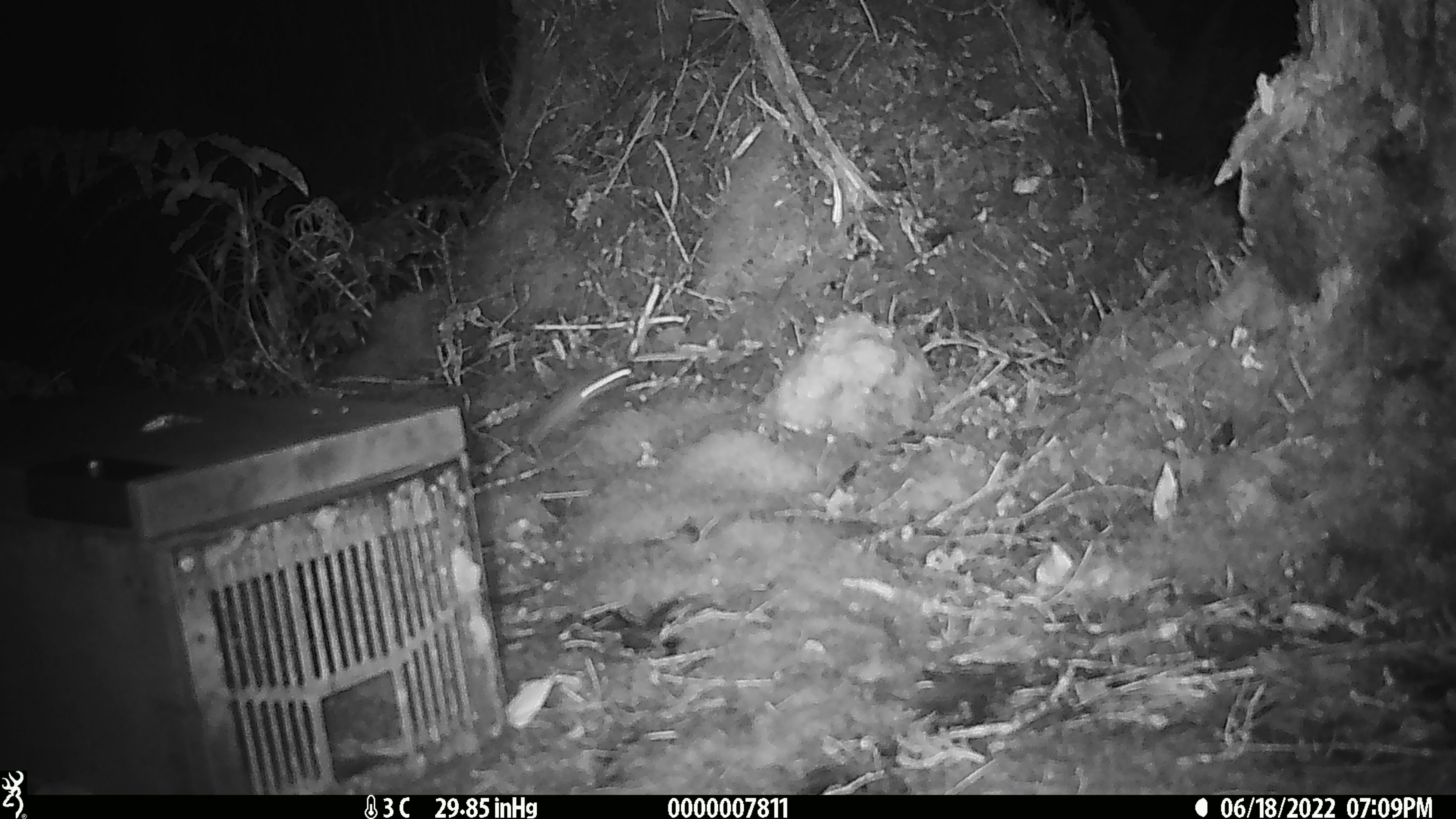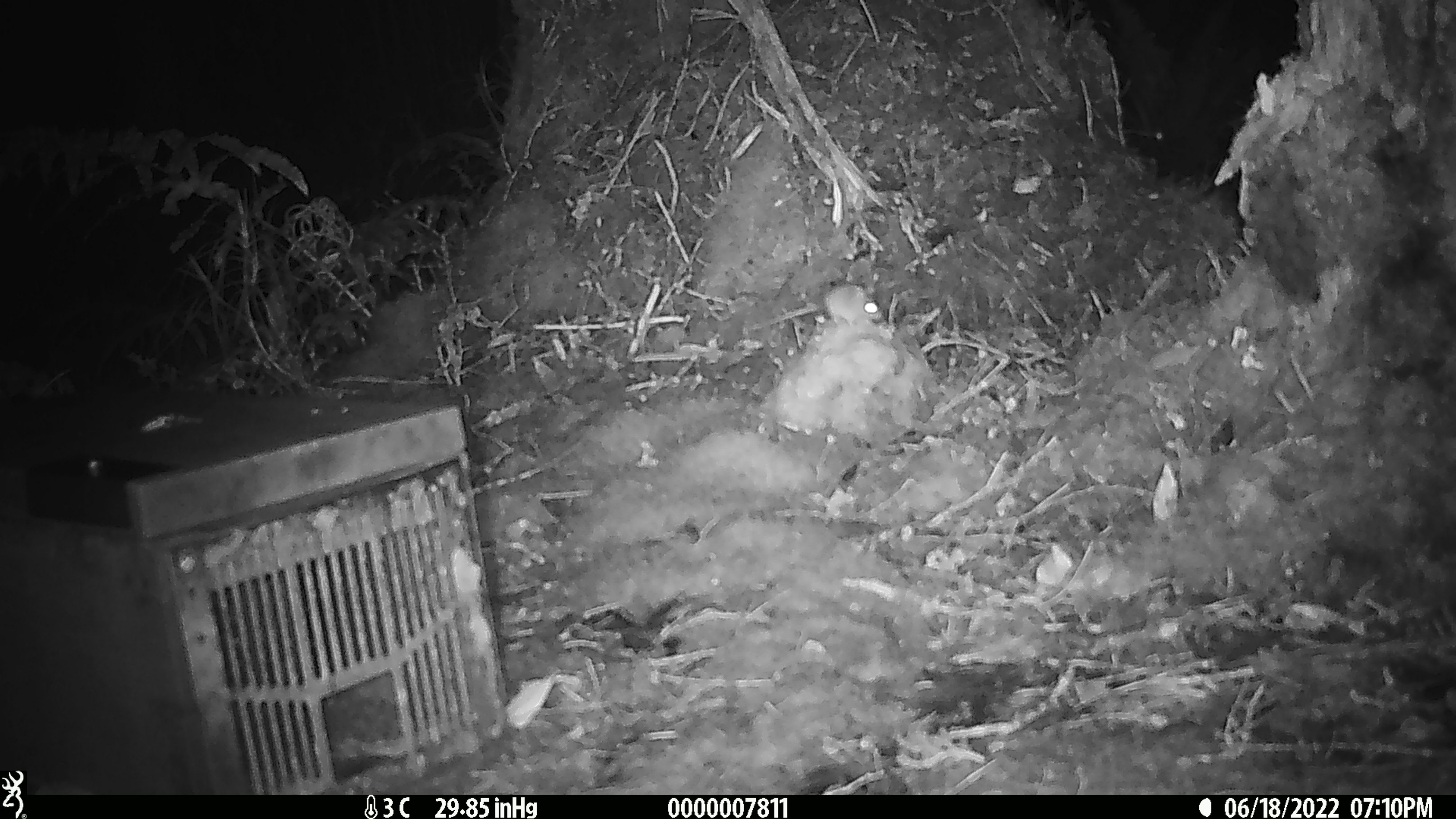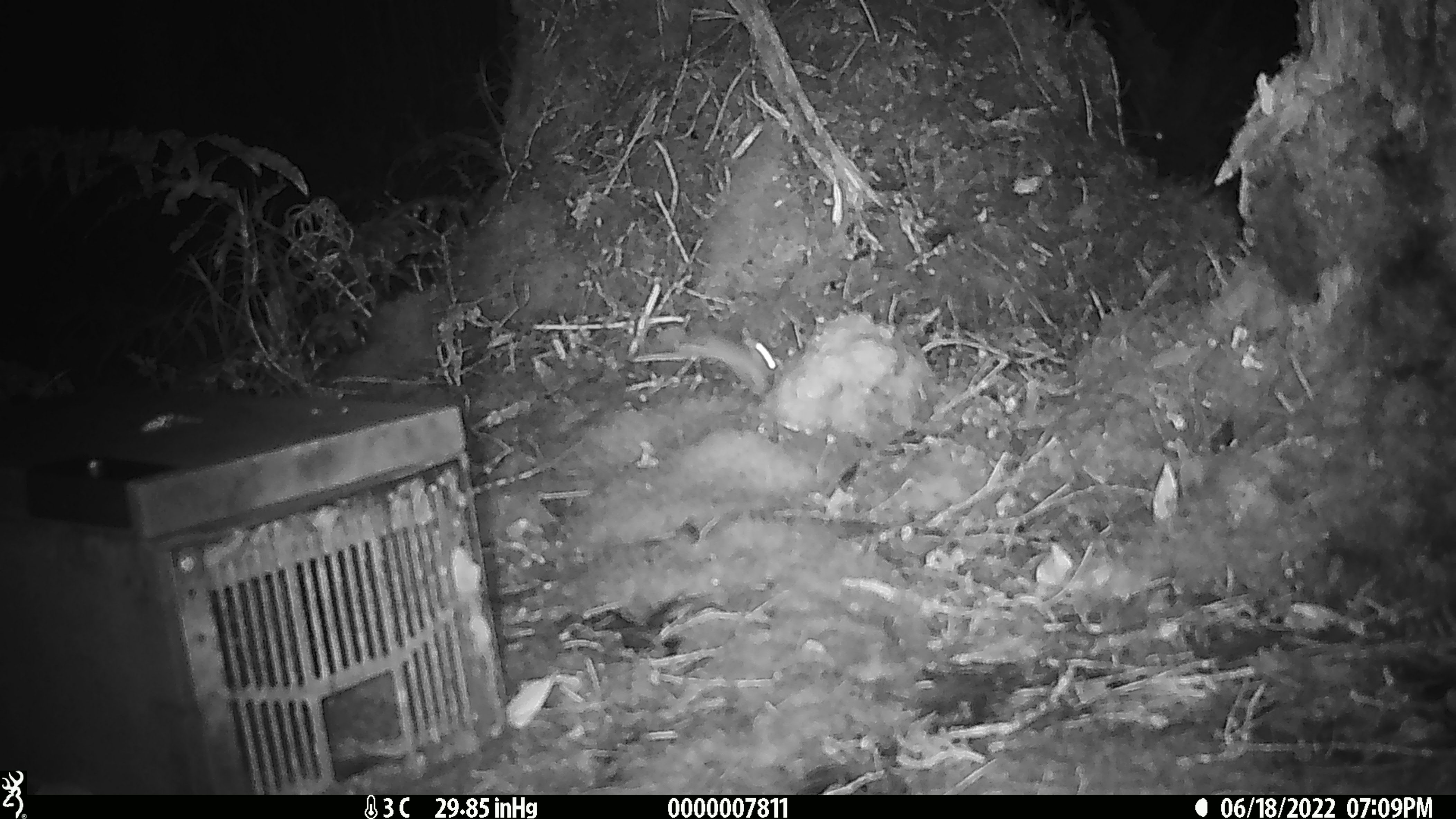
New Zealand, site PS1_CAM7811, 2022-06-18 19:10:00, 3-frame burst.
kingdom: Animalia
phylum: Chordata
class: Mammalia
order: Rodentia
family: Muridae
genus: Mus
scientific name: Mus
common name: mouse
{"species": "mouse (Mus)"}